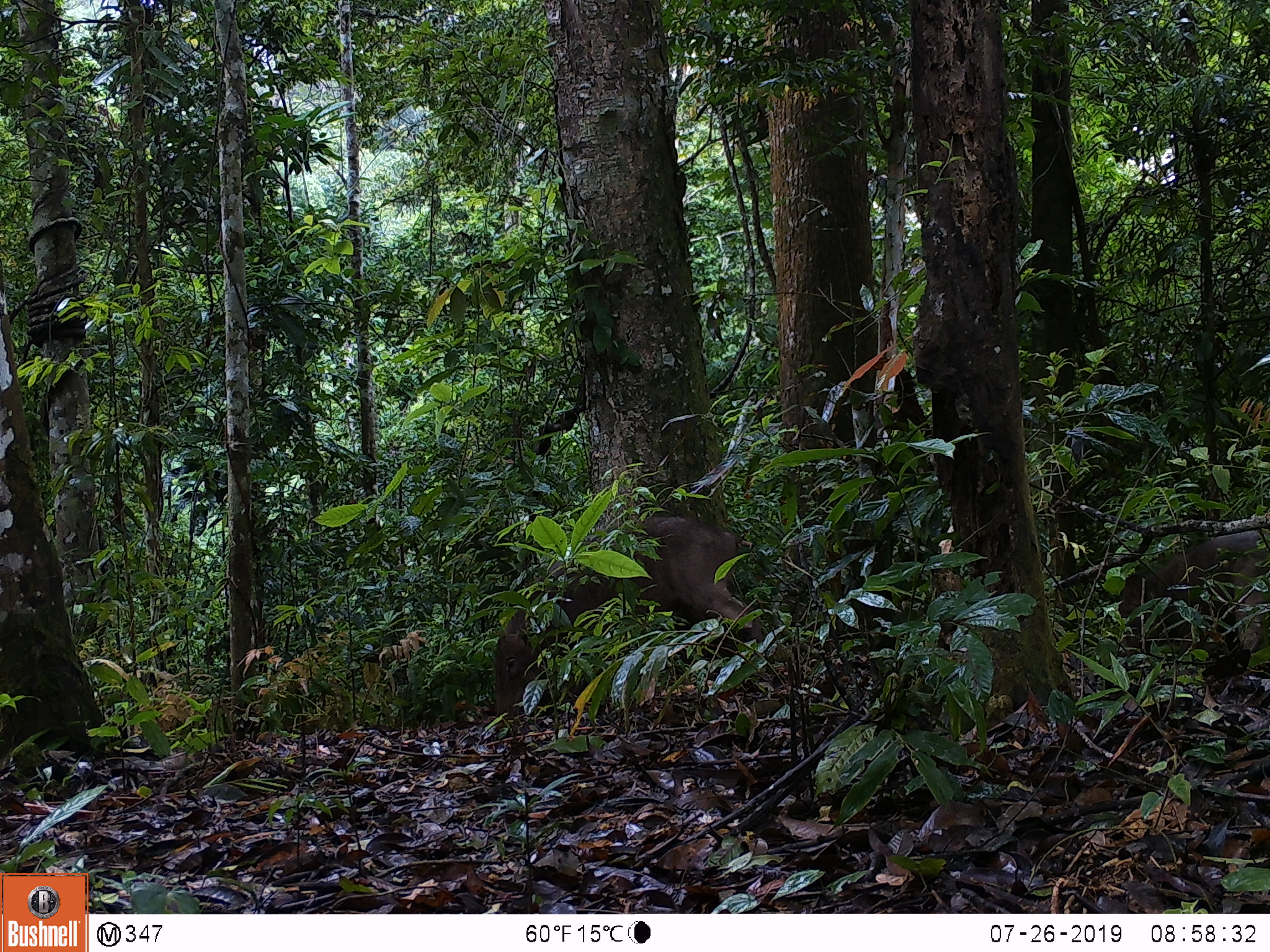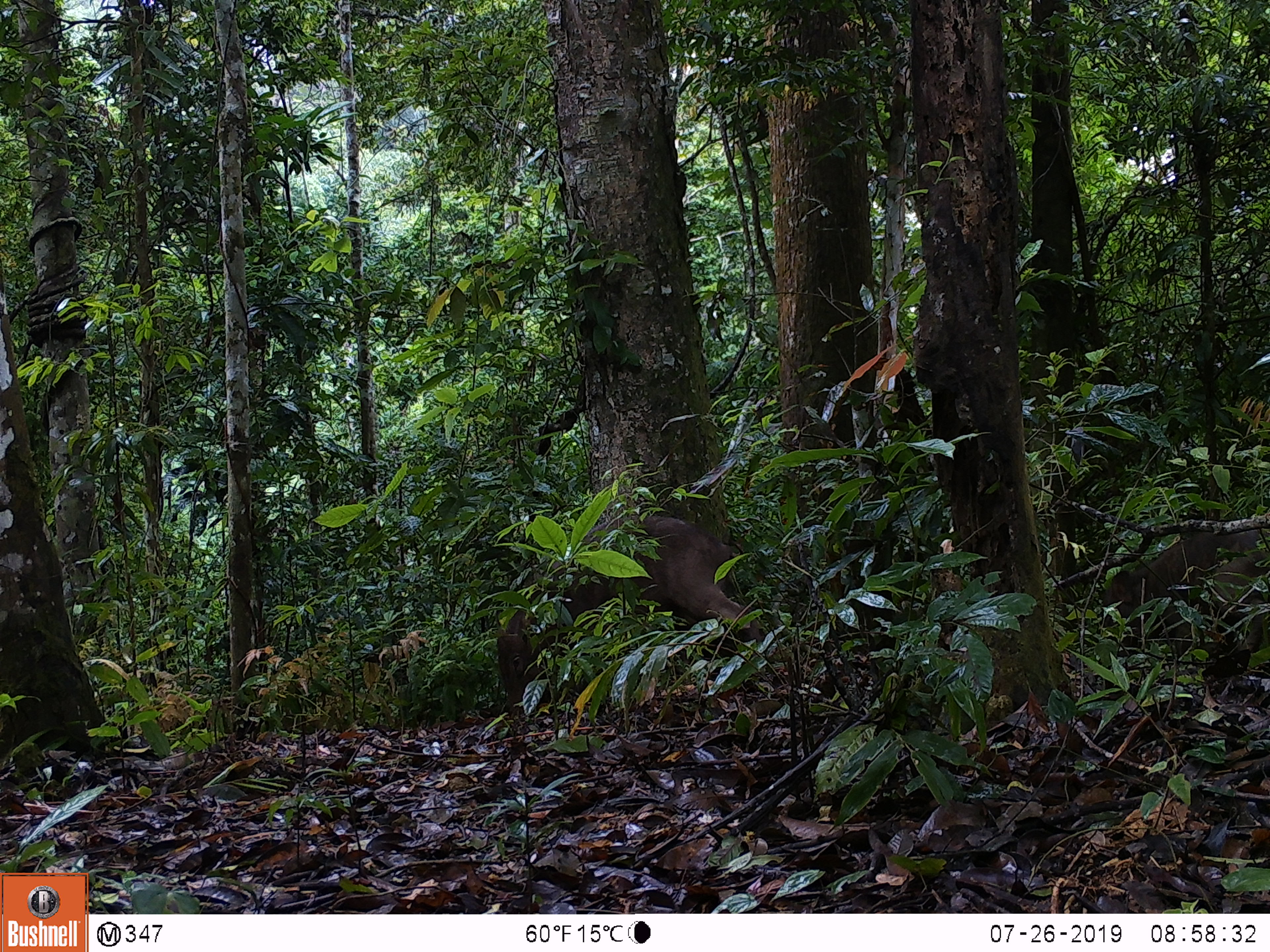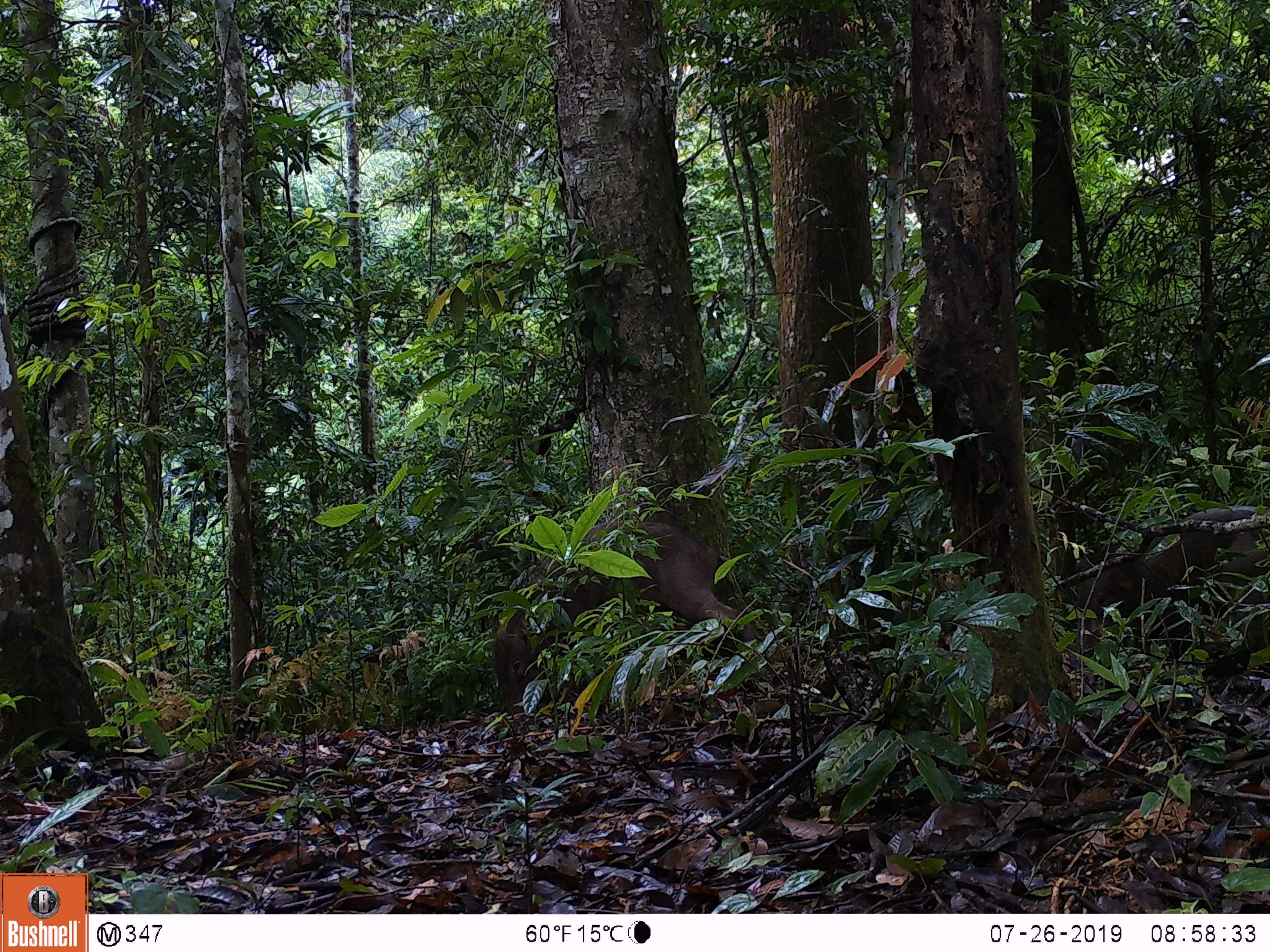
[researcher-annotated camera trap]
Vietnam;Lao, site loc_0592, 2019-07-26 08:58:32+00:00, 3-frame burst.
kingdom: Animalia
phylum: Chordata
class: Mammalia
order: Artiodactyla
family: Suidae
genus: Sus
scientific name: Sus scrofa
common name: eurasian wild pig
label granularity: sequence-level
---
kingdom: Animalia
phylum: Chordata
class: Aves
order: Galliformes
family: Phasianidae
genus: Polyplectron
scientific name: Polyplectron bicalcaratum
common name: gray peacock-pheasant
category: grey peacock pheasant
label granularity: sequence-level